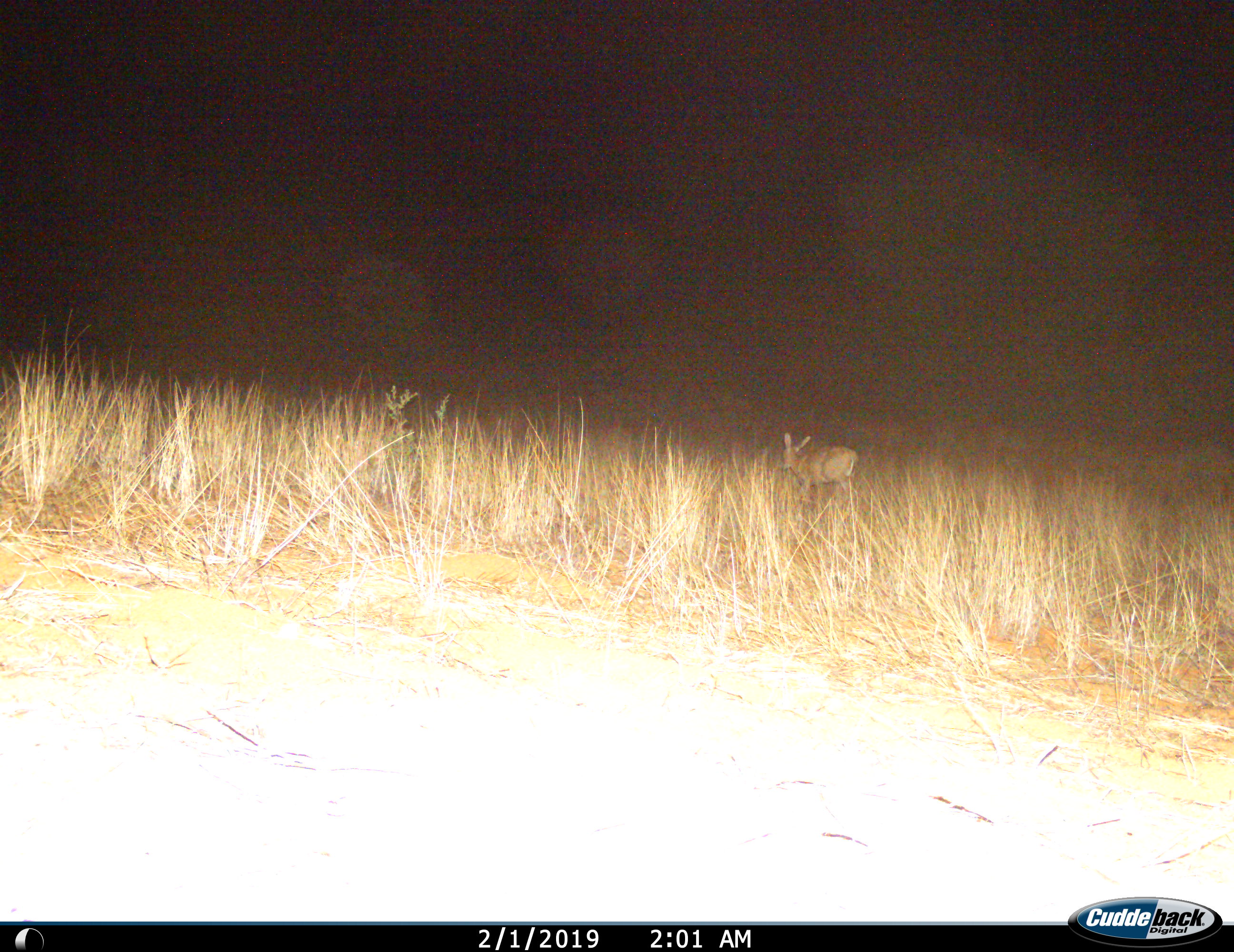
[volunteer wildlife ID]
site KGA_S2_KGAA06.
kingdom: Animalia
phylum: Chordata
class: Mammalia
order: Artiodactyla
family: Bovidae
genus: Sylvicapra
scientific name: Sylvicapra grimmia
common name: common duiker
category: duikercommongrey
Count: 1.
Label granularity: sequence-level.